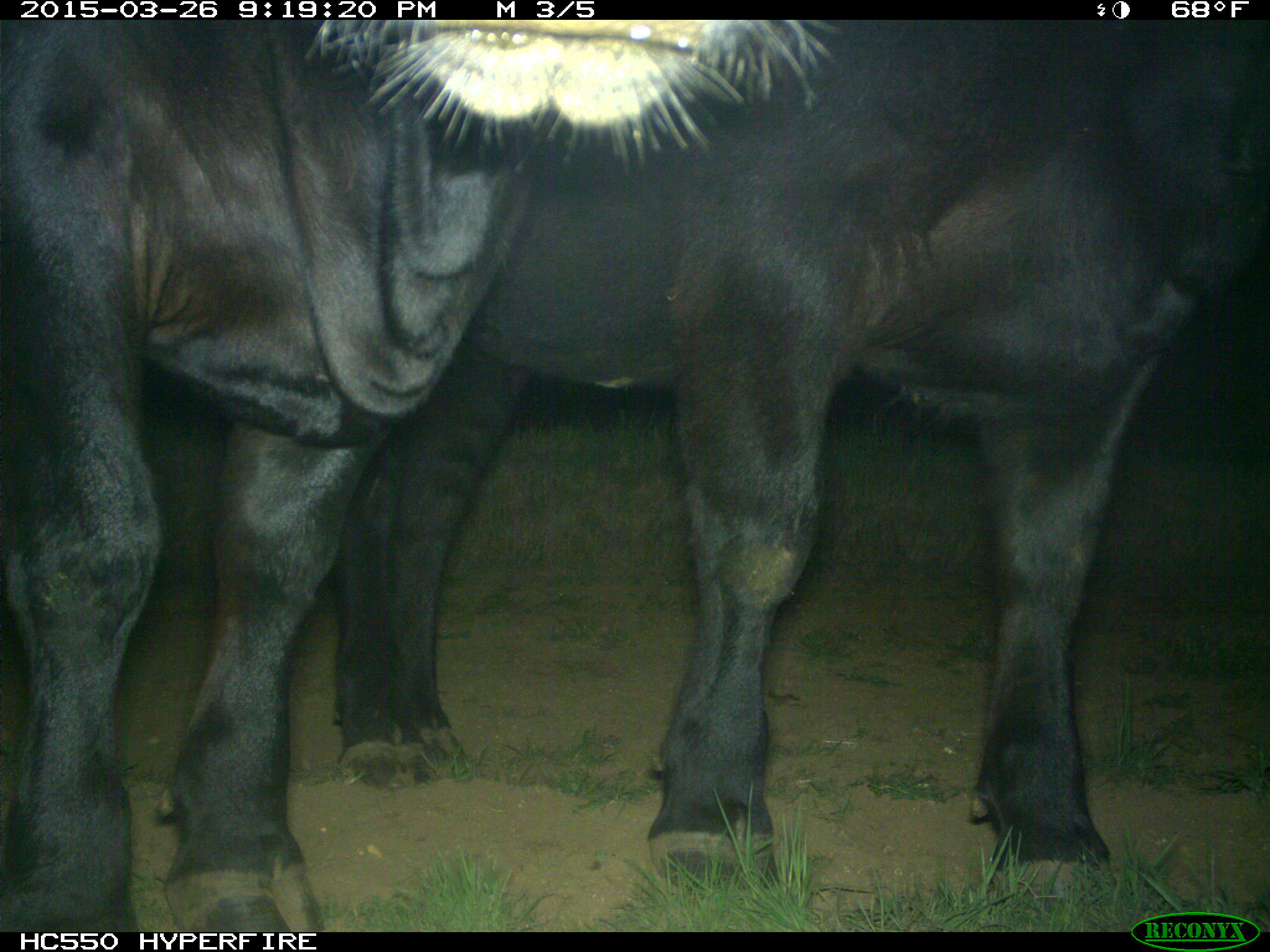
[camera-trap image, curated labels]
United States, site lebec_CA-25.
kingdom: Animalia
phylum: Chordata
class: Mammalia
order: Artiodactyla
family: Bovidae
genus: Bos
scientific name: Bos taurus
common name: domestic cow